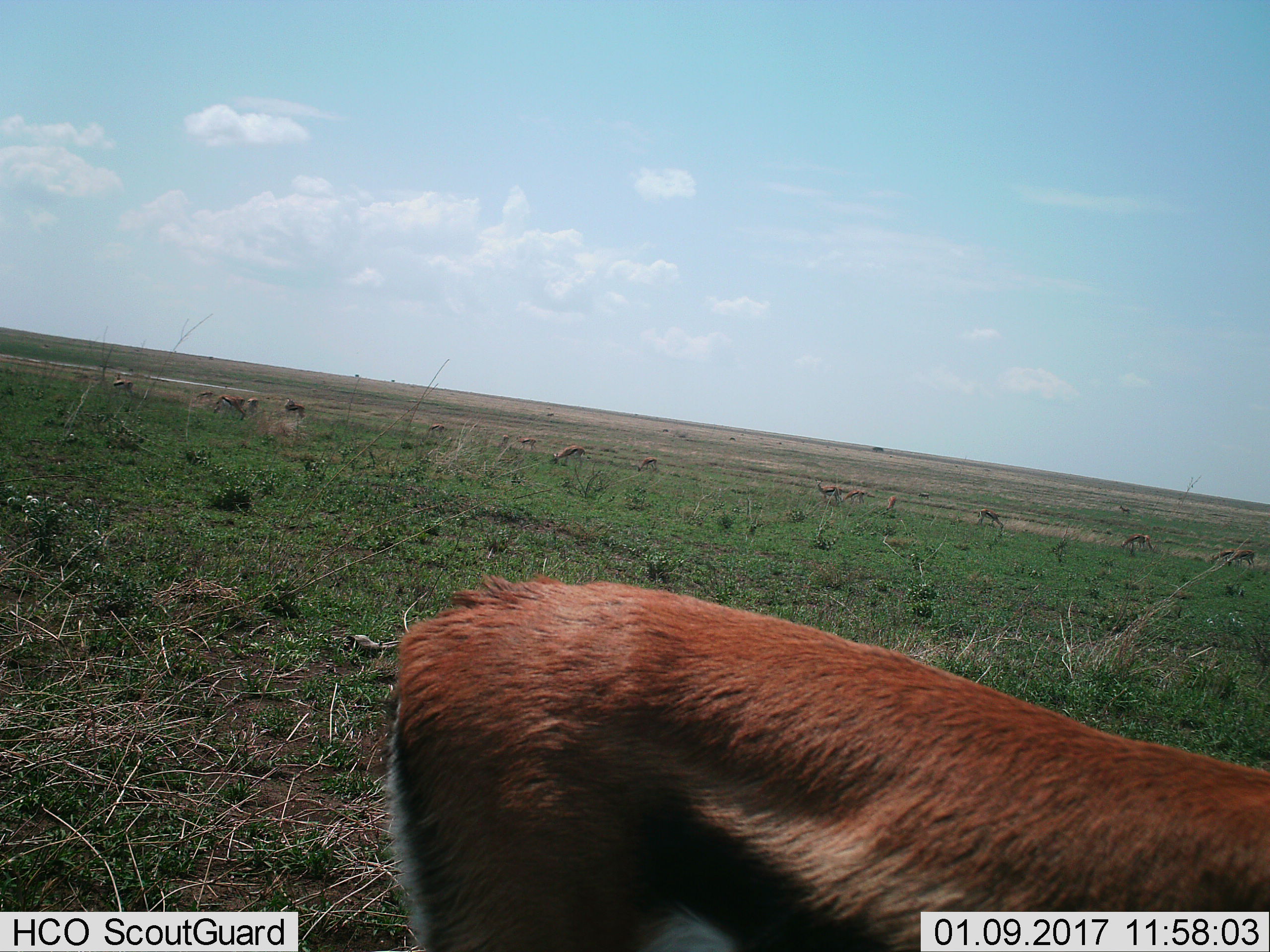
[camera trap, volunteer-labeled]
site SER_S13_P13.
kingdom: Animalia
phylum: Chordata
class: Mammalia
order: Artiodactyla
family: Bovidae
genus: Eudorcas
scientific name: Eudorcas thomsonii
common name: thomson's gazelle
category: gazellethomsons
Gazellethomsons (thomson's gazelle) (Eudorcas thomsonii), count 11-50. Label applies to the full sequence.